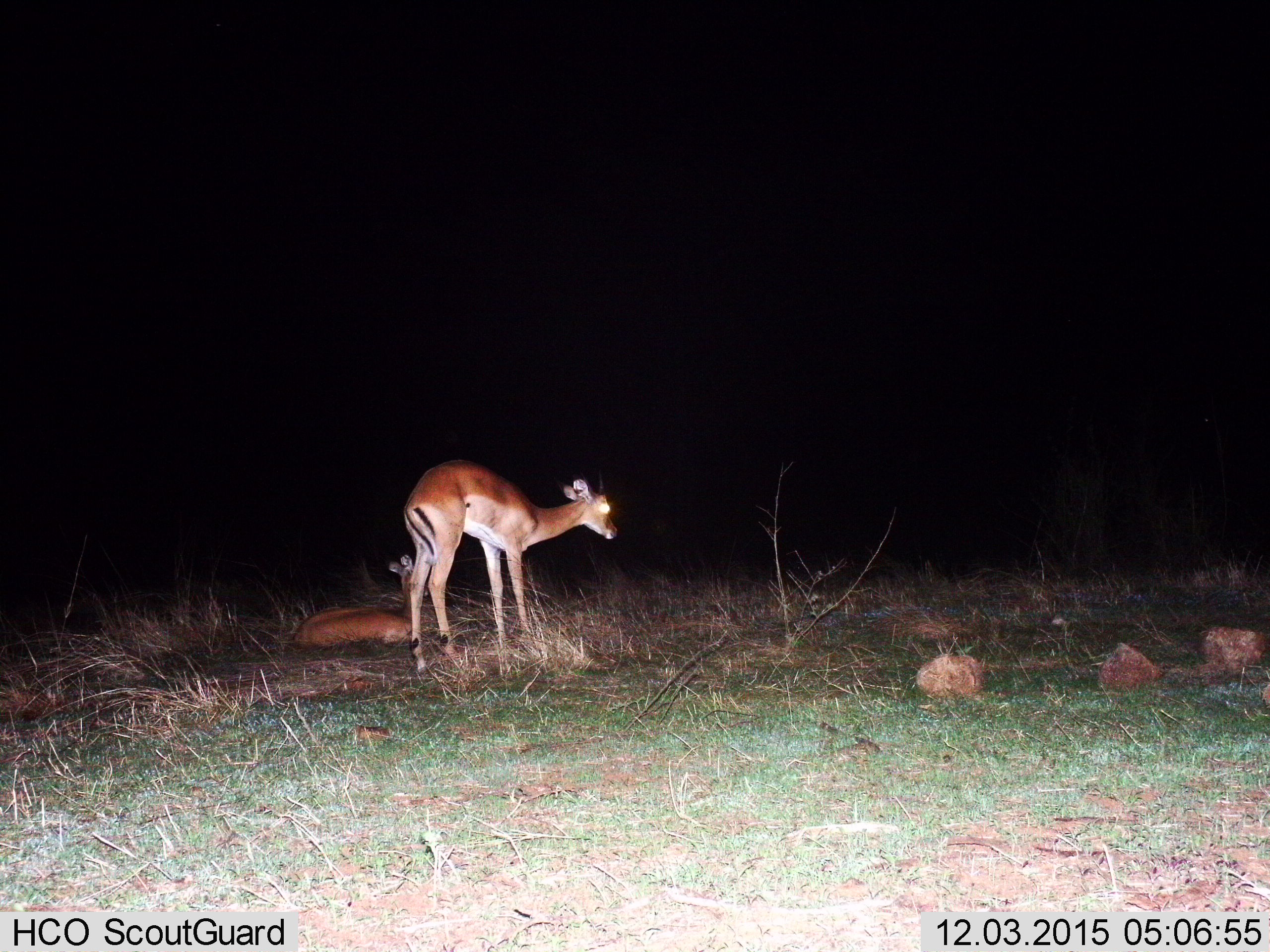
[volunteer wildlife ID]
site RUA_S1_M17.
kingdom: Animalia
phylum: Chordata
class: Mammalia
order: Artiodactyla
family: Bovidae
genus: Aepyceros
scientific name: Aepyceros melampus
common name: impala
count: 2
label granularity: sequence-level